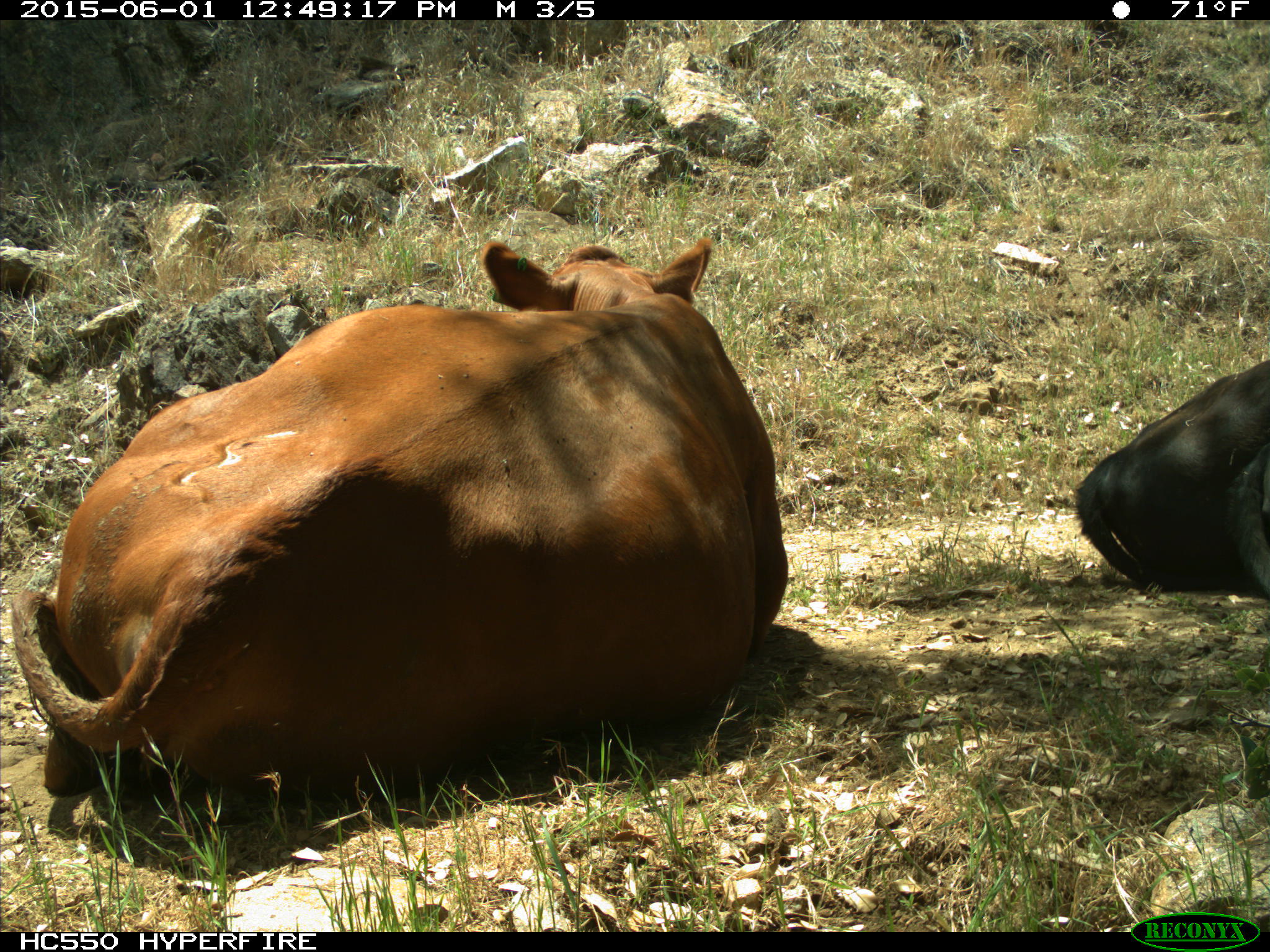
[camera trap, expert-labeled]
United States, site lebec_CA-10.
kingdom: Animalia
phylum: Chordata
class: Mammalia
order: Artiodactyla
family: Bovidae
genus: Bos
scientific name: Bos taurus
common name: domestic cow